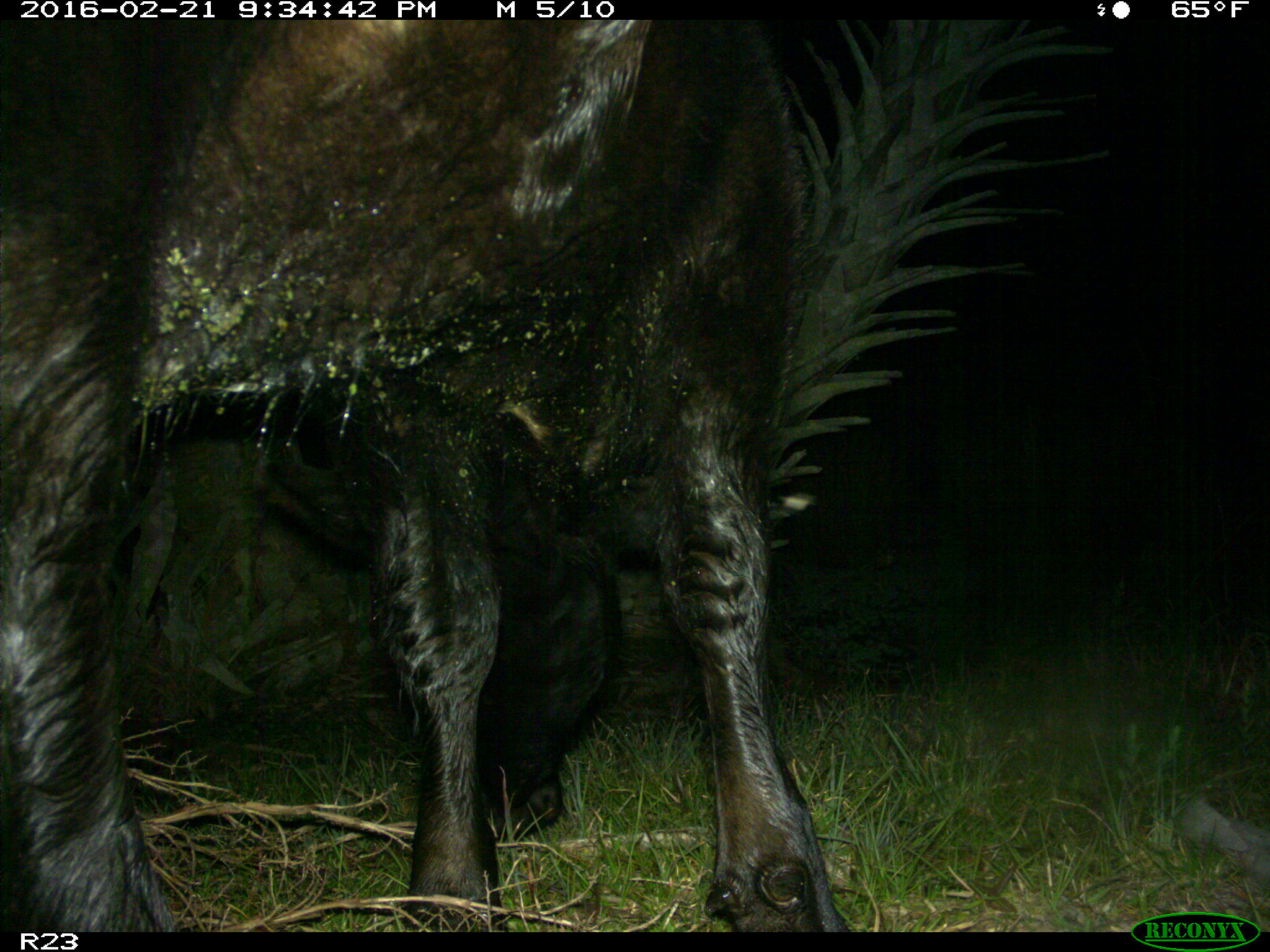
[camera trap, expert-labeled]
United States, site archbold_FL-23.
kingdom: Animalia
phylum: Chordata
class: Mammalia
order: Artiodactyla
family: Bovidae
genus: Bos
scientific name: Bos taurus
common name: domestic cow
Bos taurus (domestic cow).